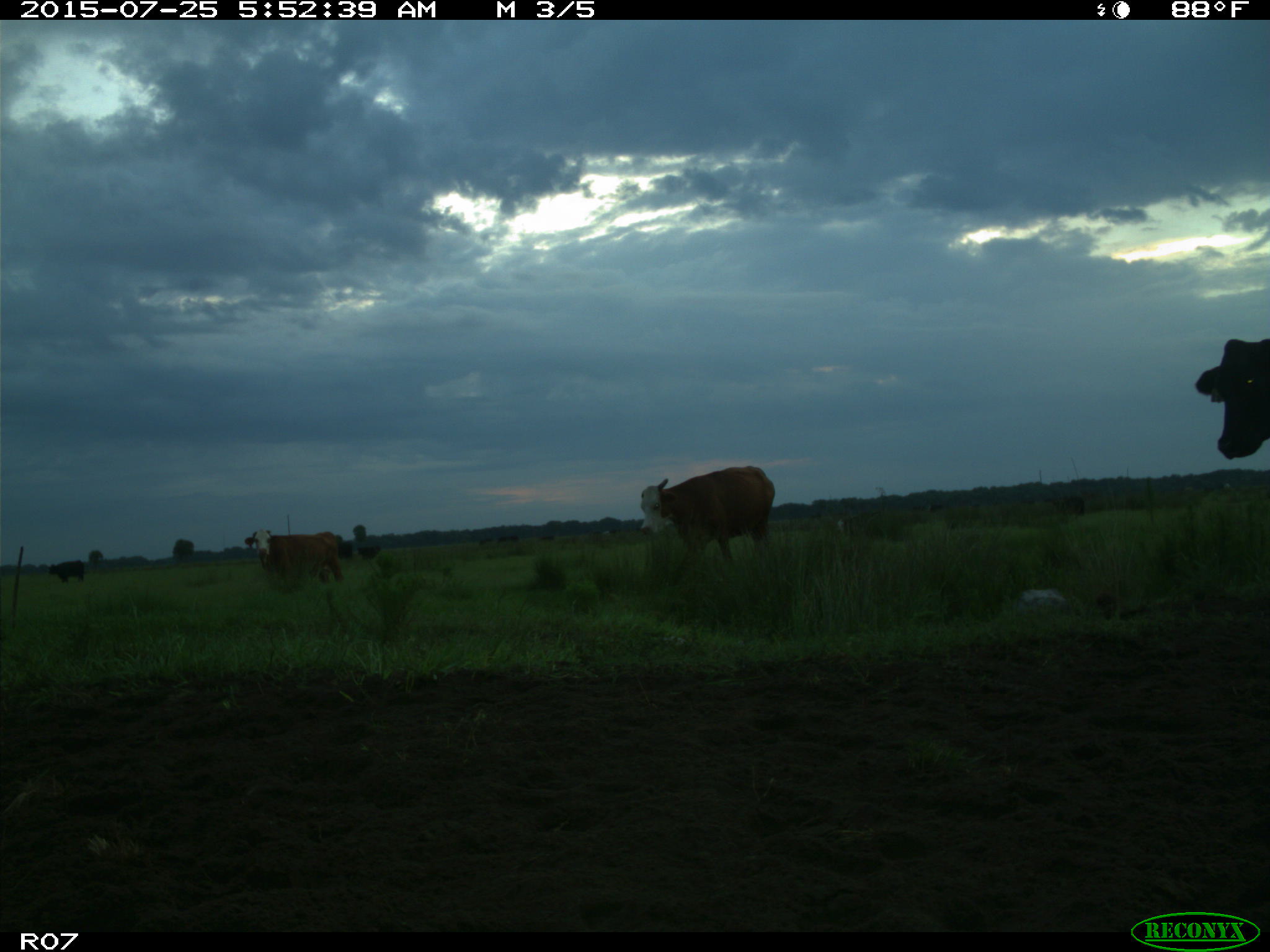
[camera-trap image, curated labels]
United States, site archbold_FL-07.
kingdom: Animalia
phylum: Chordata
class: Mammalia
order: Artiodactyla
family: Bovidae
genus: Bos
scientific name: Bos taurus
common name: domestic cow